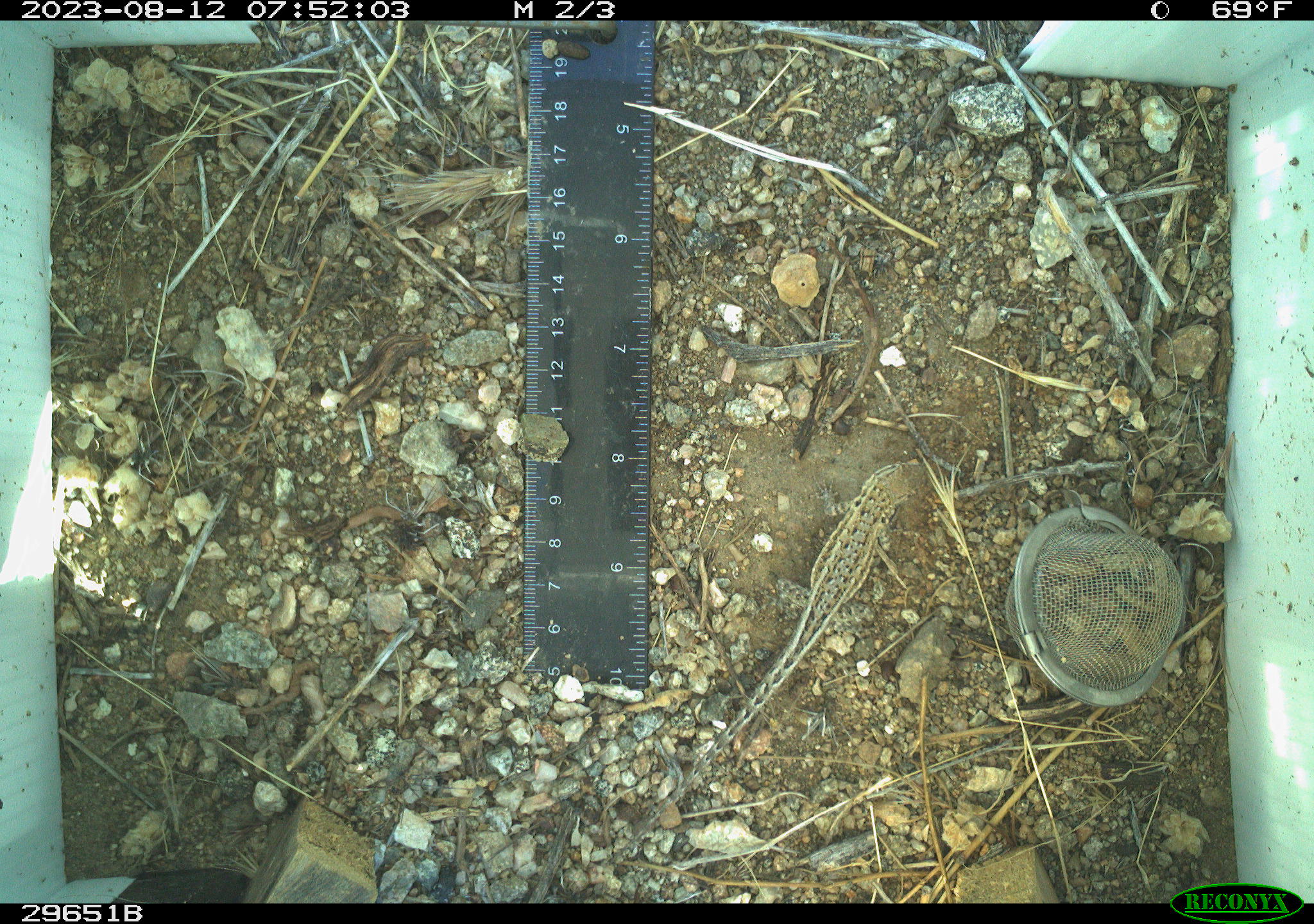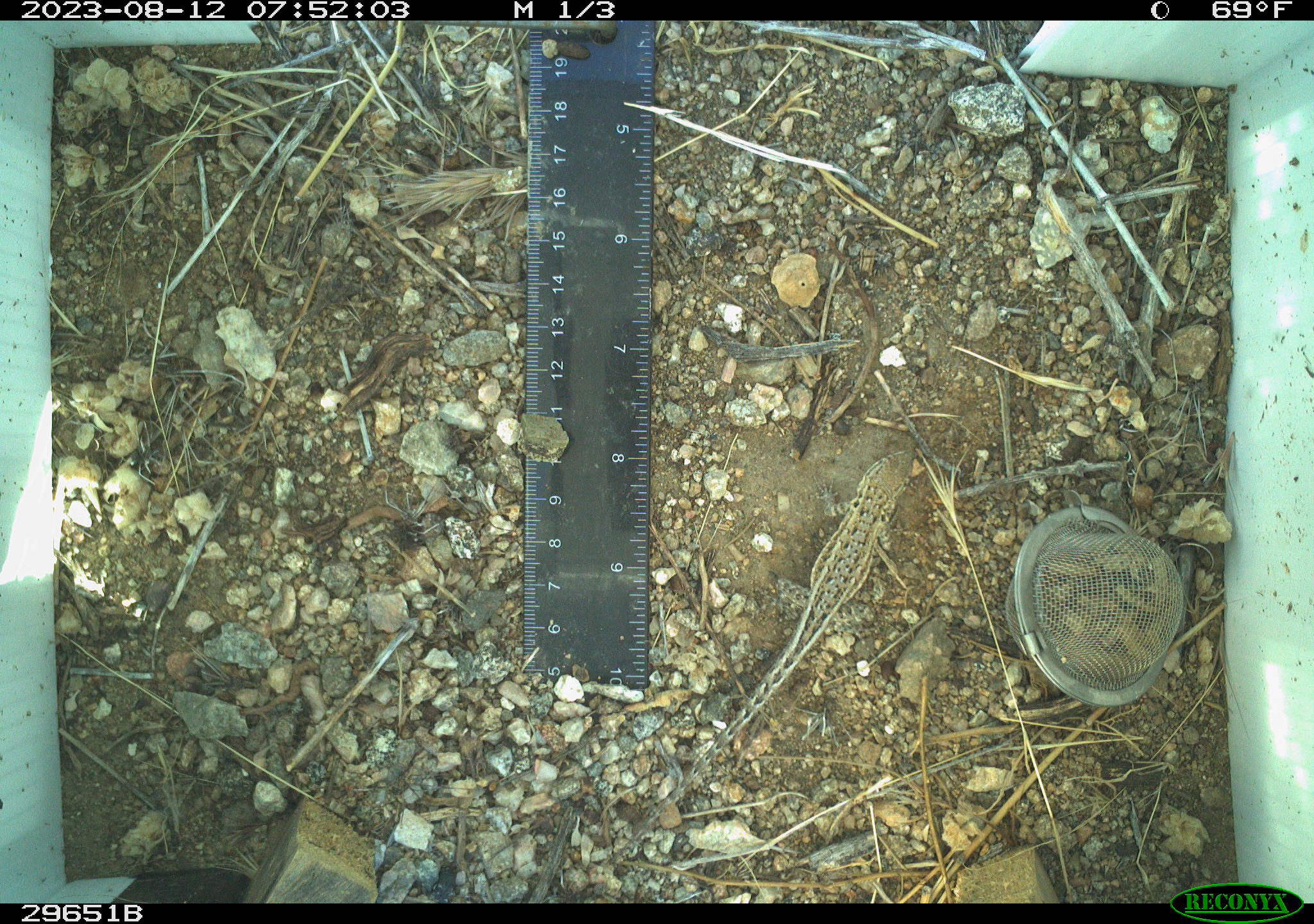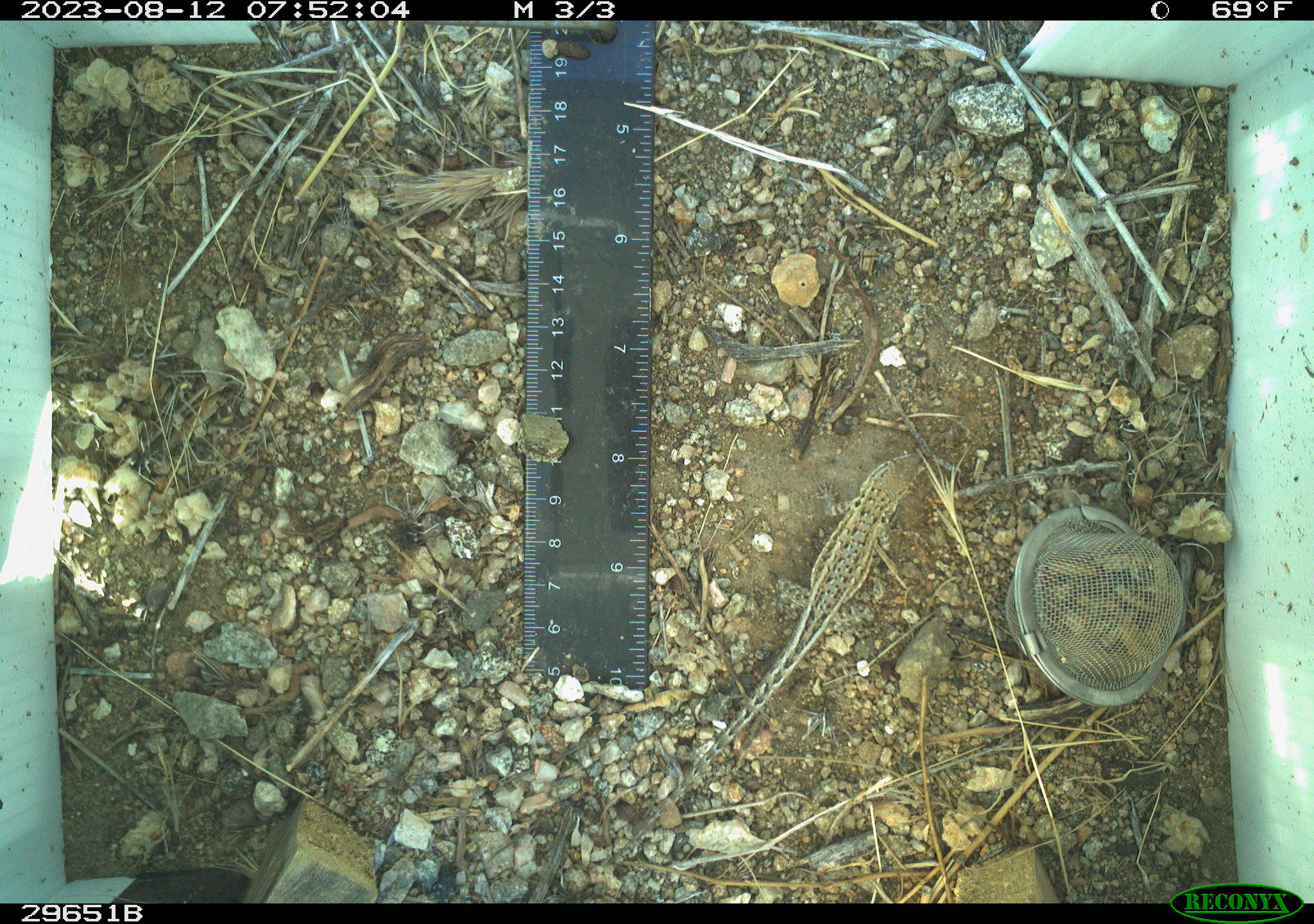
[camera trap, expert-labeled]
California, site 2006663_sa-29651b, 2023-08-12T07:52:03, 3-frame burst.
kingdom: Animalia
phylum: Chordata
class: Reptilia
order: Squamata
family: Phrynosomatidae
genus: Uta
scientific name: Uta stansburiana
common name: common side-blotched lizard